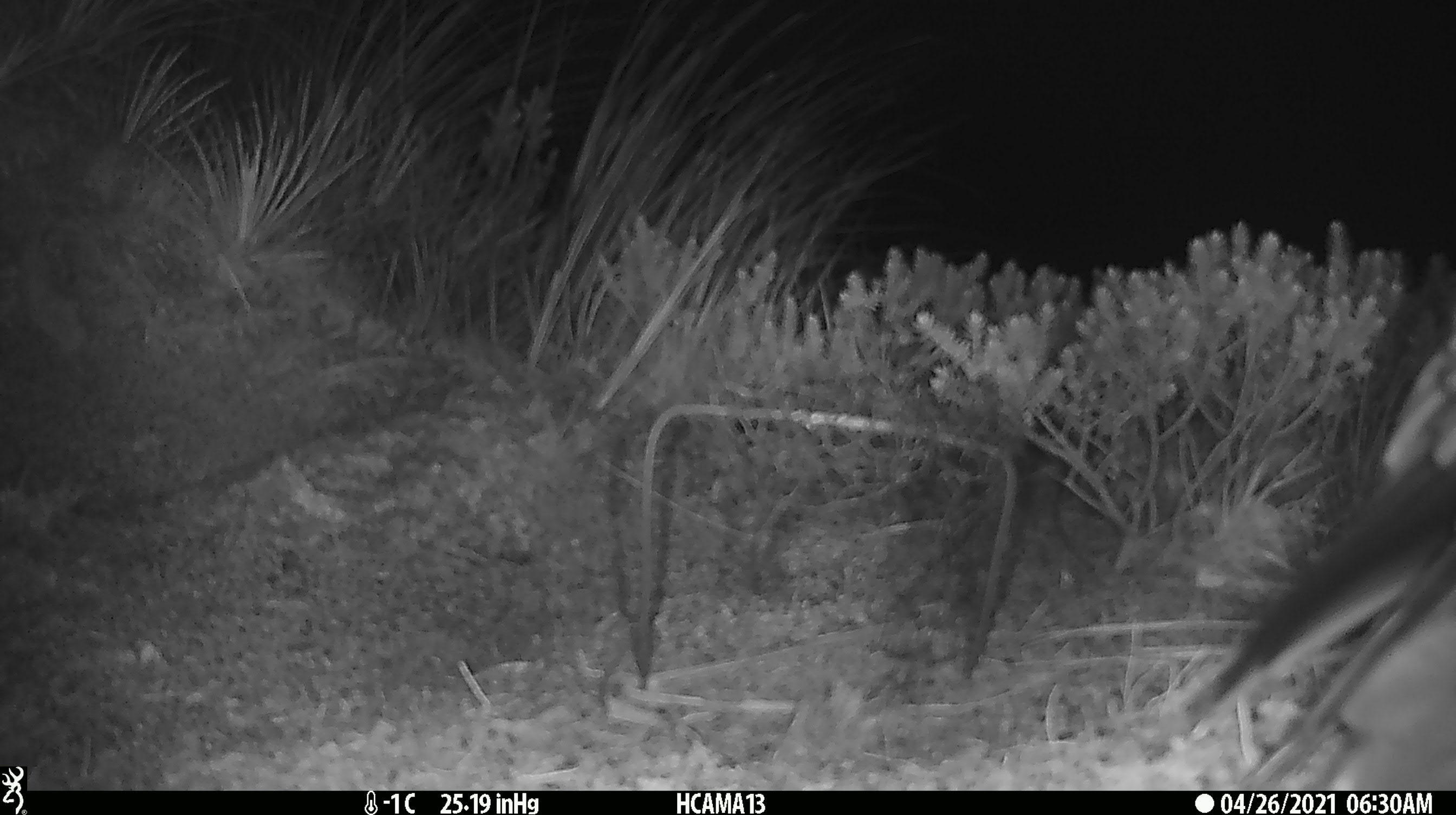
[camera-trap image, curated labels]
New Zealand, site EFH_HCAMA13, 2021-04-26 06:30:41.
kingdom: Animalia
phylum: Chordata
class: Aves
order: Psittaciformes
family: Strigopidae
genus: Nestor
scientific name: Nestor notabilis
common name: kea